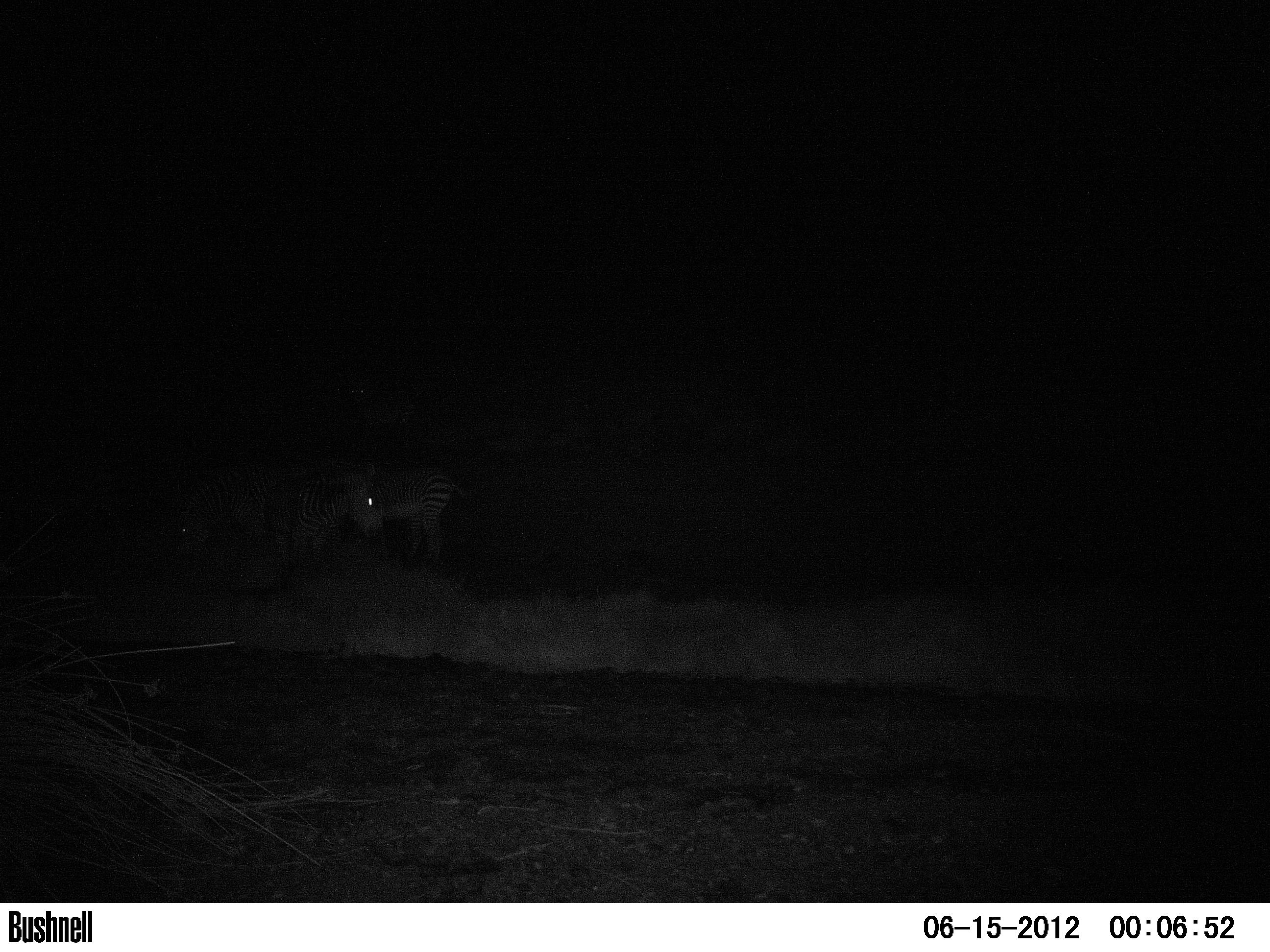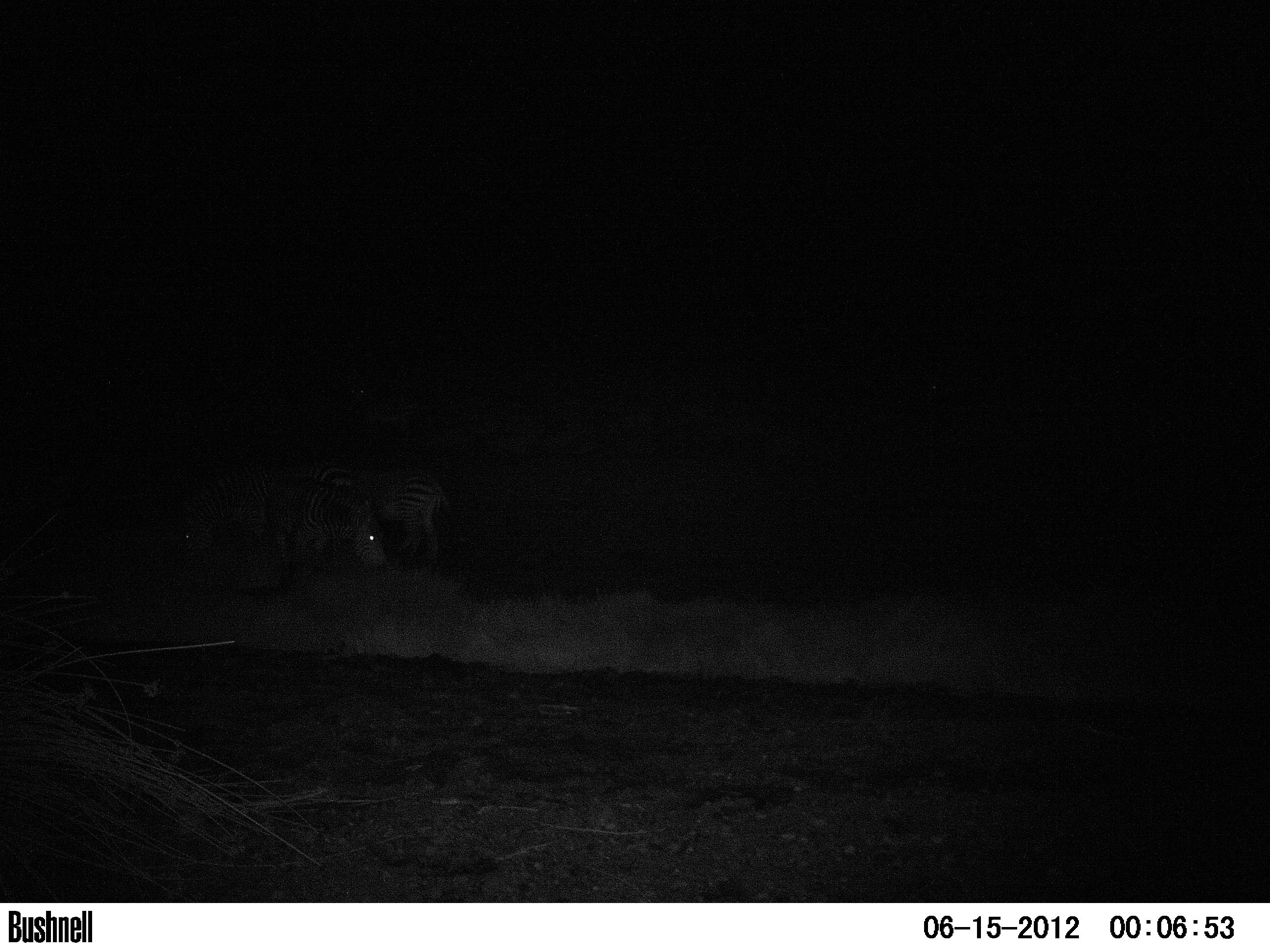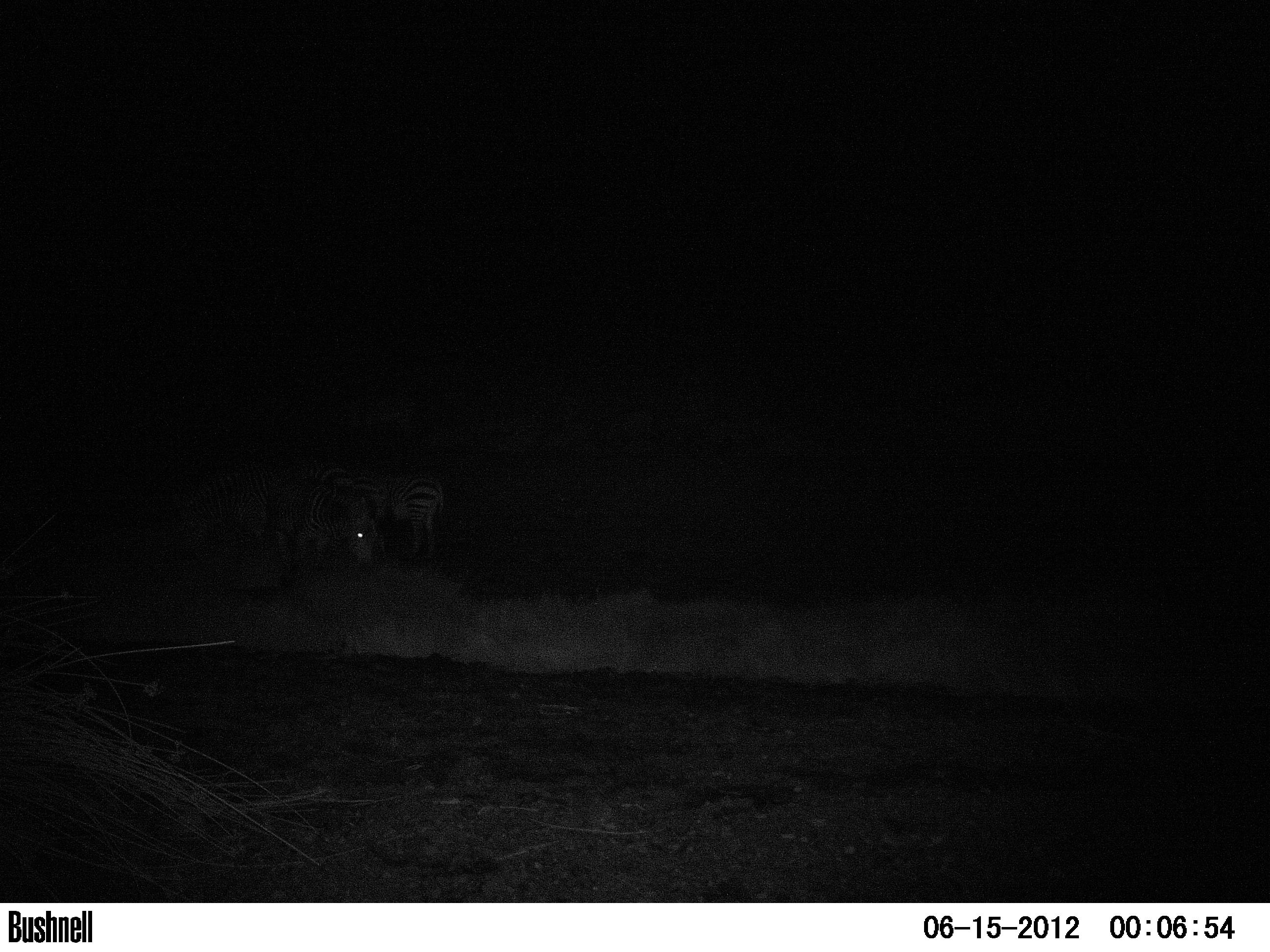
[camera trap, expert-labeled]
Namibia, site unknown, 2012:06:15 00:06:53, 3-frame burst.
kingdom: Animalia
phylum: Chordata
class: Mammalia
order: Perissodactyla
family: Equidae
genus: Equus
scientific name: Equus zebra hartmannae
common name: hartmann's mountain zebra